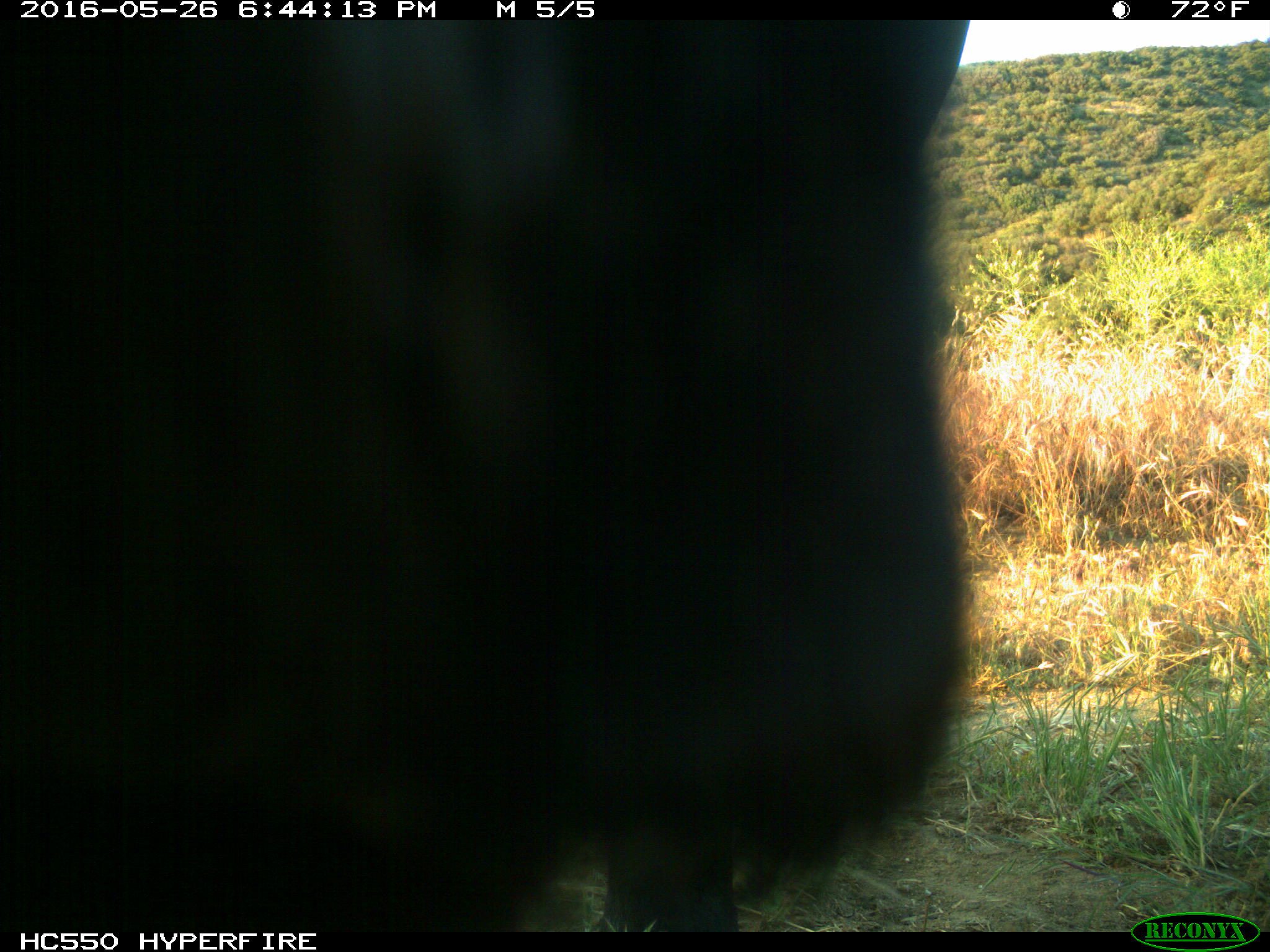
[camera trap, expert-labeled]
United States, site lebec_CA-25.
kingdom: Animalia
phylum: Chordata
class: Mammalia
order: Artiodactyla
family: Bovidae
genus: Bos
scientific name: Bos taurus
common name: domestic cow